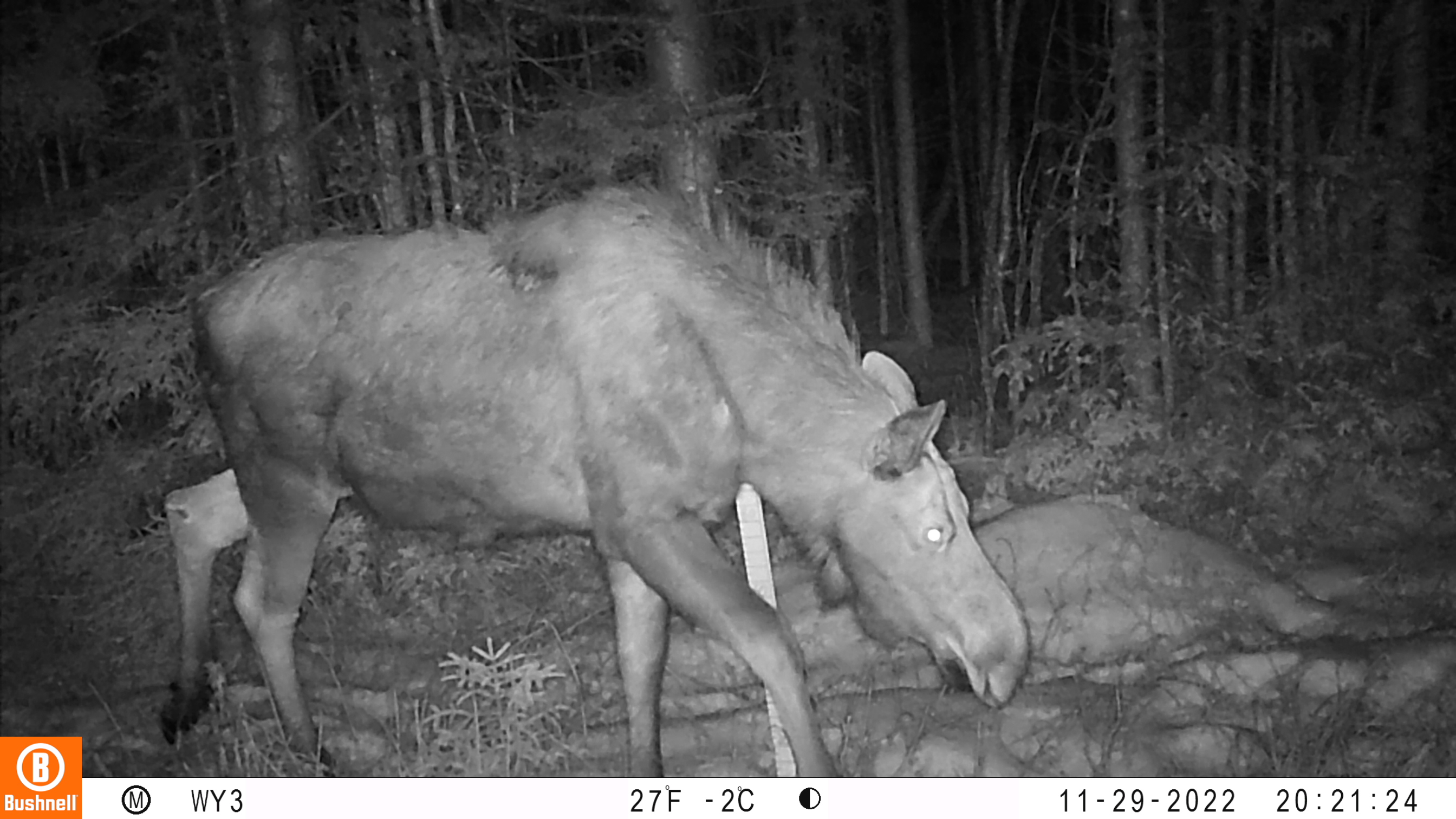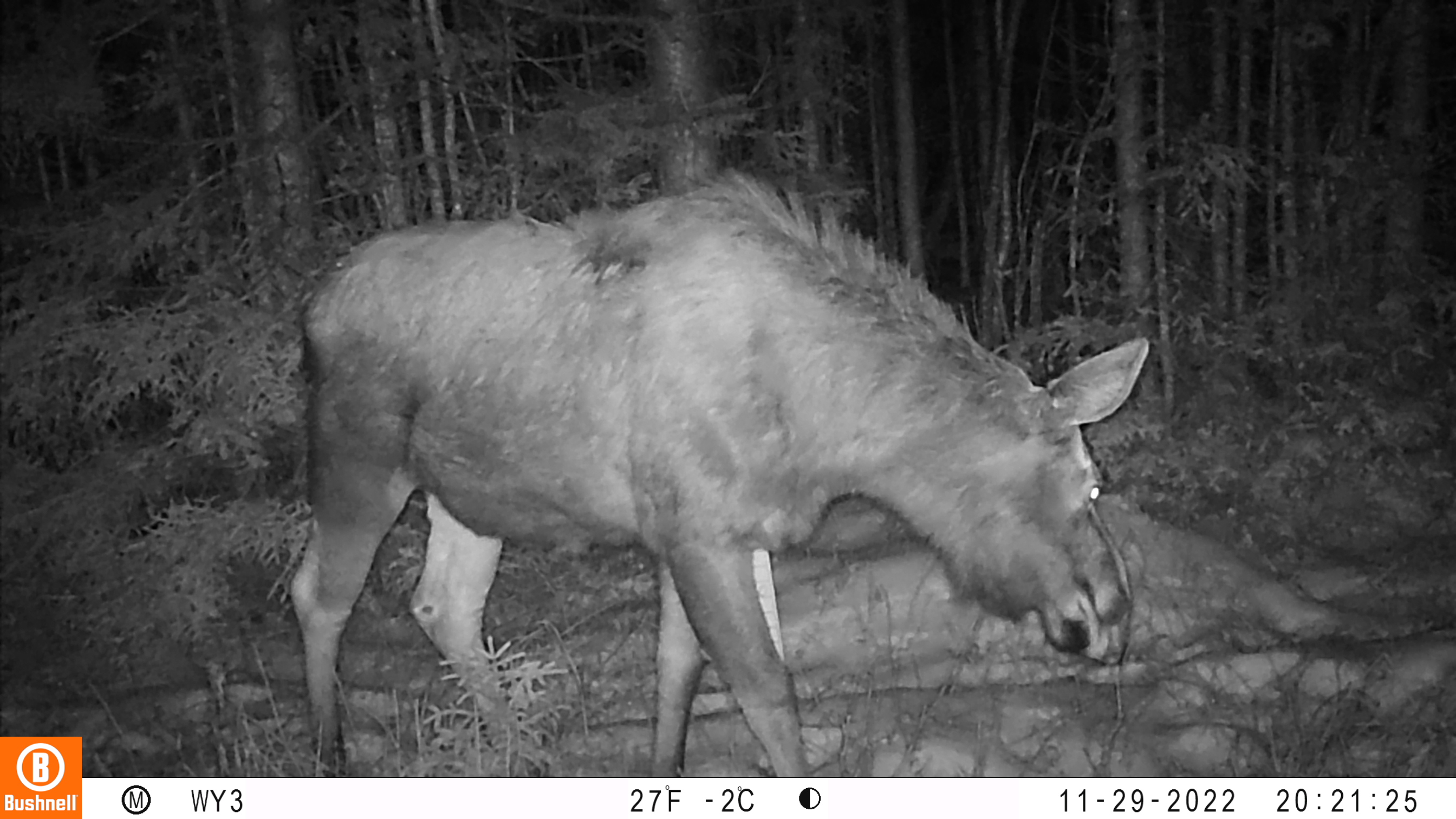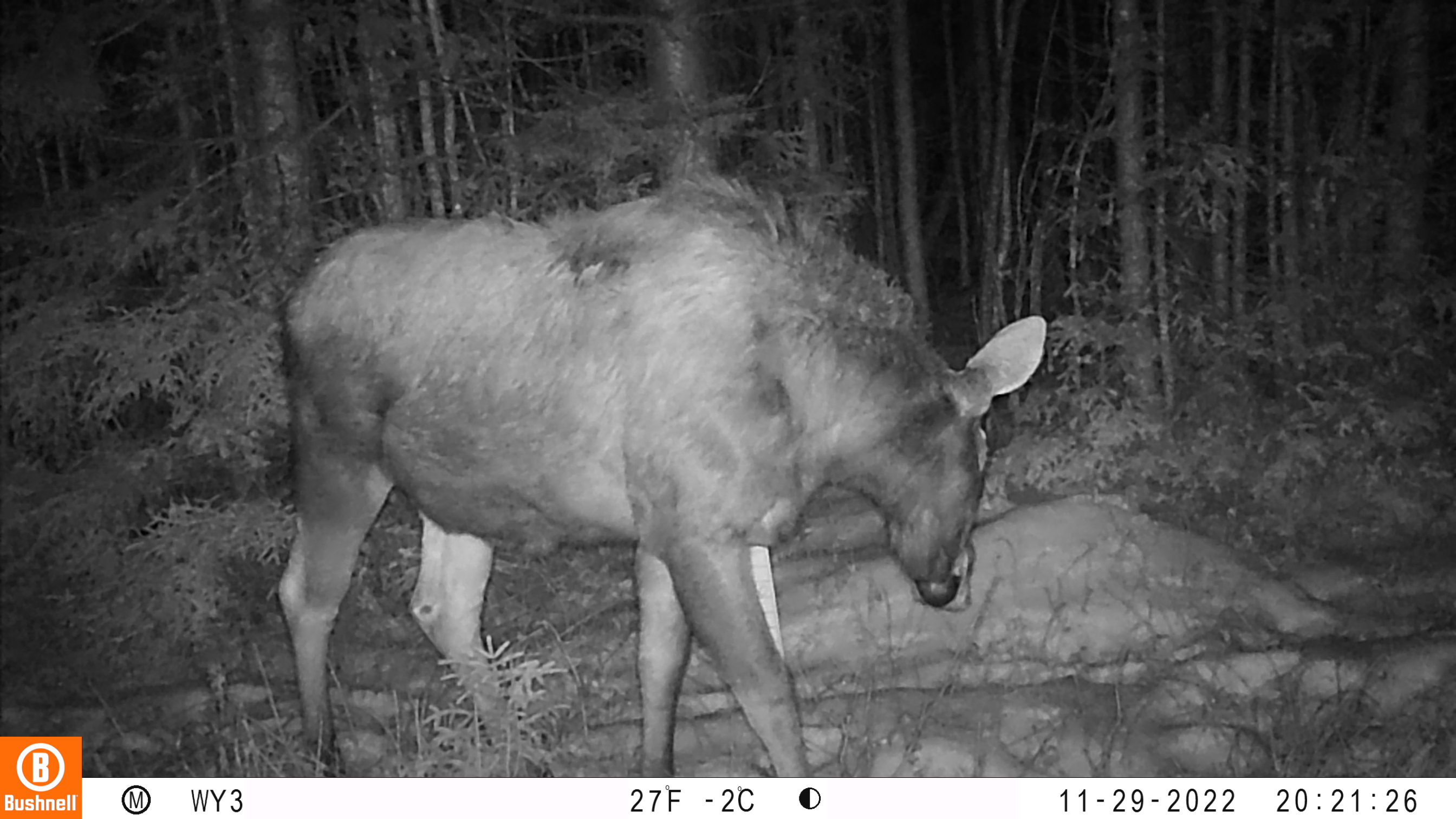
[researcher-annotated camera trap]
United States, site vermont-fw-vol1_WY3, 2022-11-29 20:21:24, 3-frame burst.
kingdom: Animalia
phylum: Chordata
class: Mammalia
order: Artiodactyla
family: Cervidae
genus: Alces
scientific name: Alces alces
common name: moose